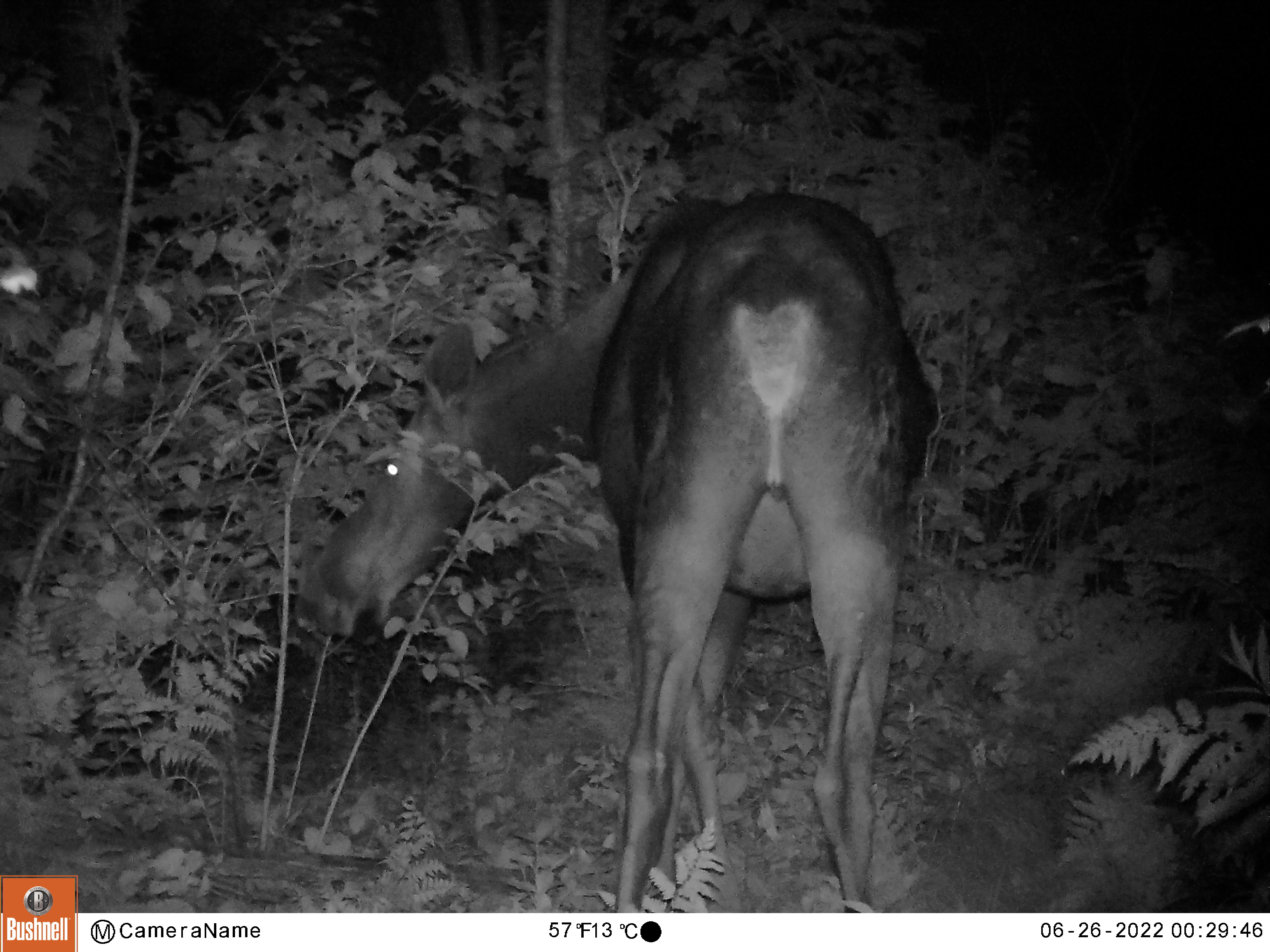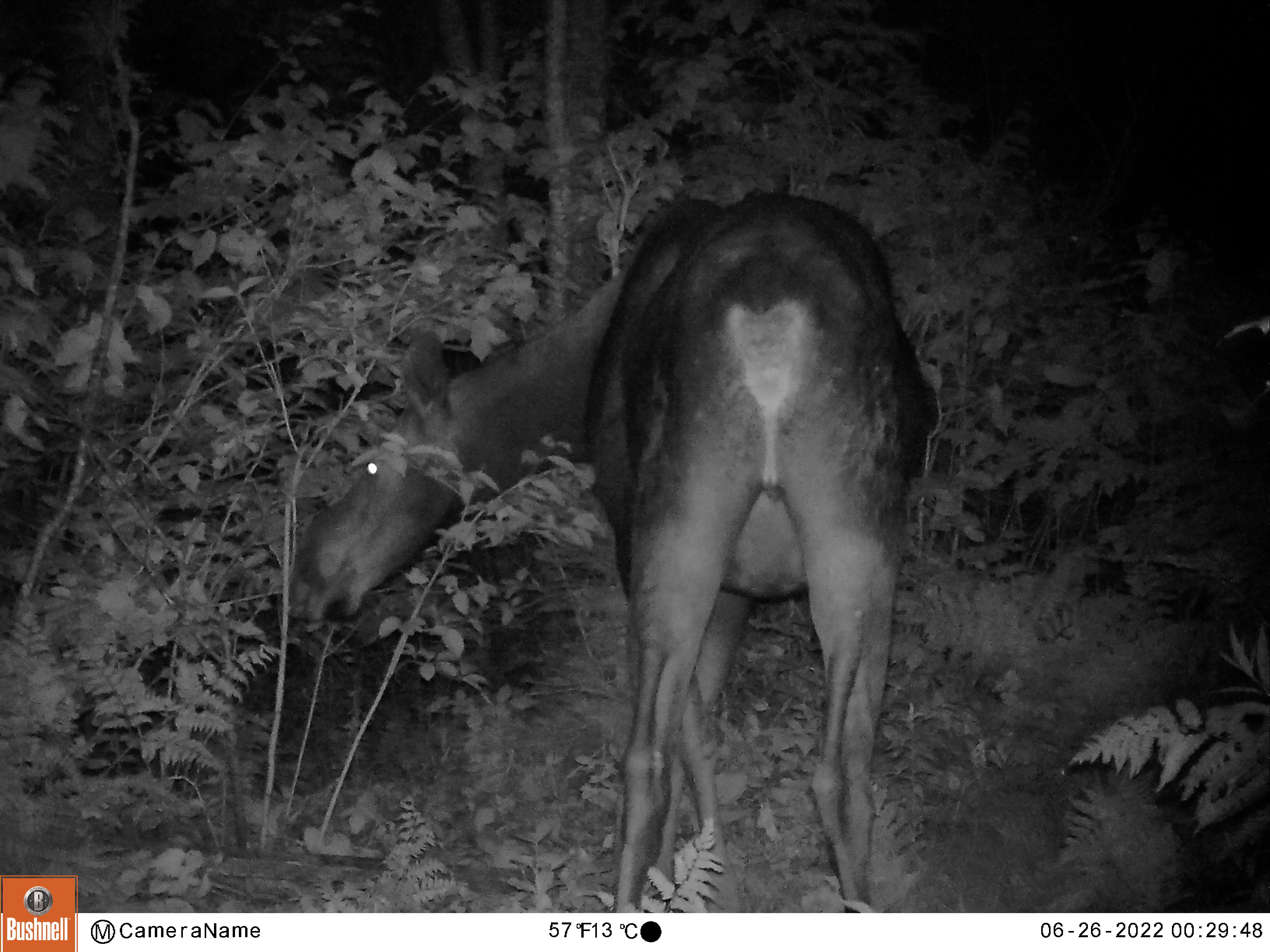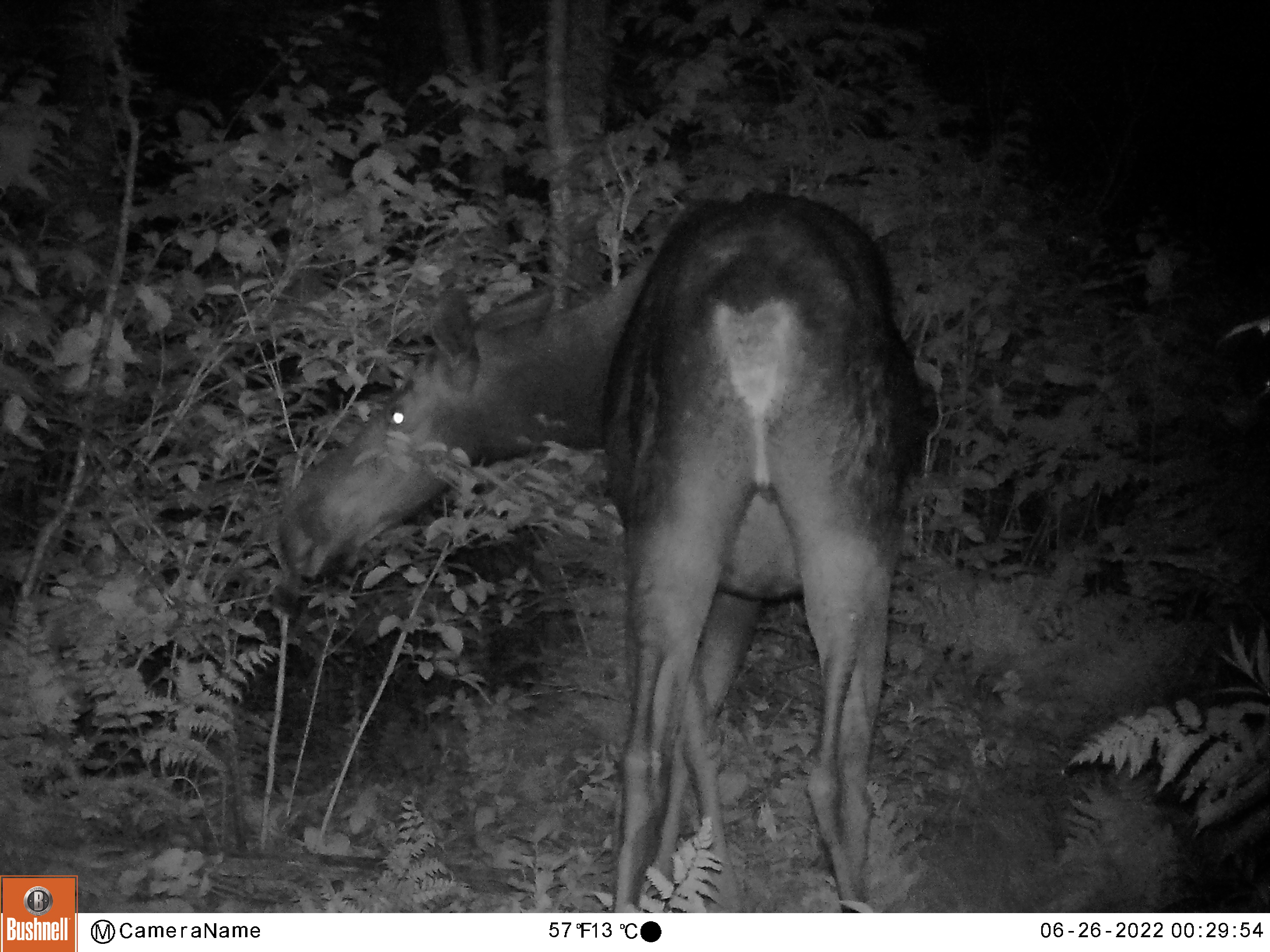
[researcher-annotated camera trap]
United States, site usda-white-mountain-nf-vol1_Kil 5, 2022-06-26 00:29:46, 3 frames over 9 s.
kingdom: Animalia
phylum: Chordata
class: Mammalia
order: Artiodactyla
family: Cervidae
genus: Alces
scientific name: Alces alces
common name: moose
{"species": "moose (Alces alces)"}